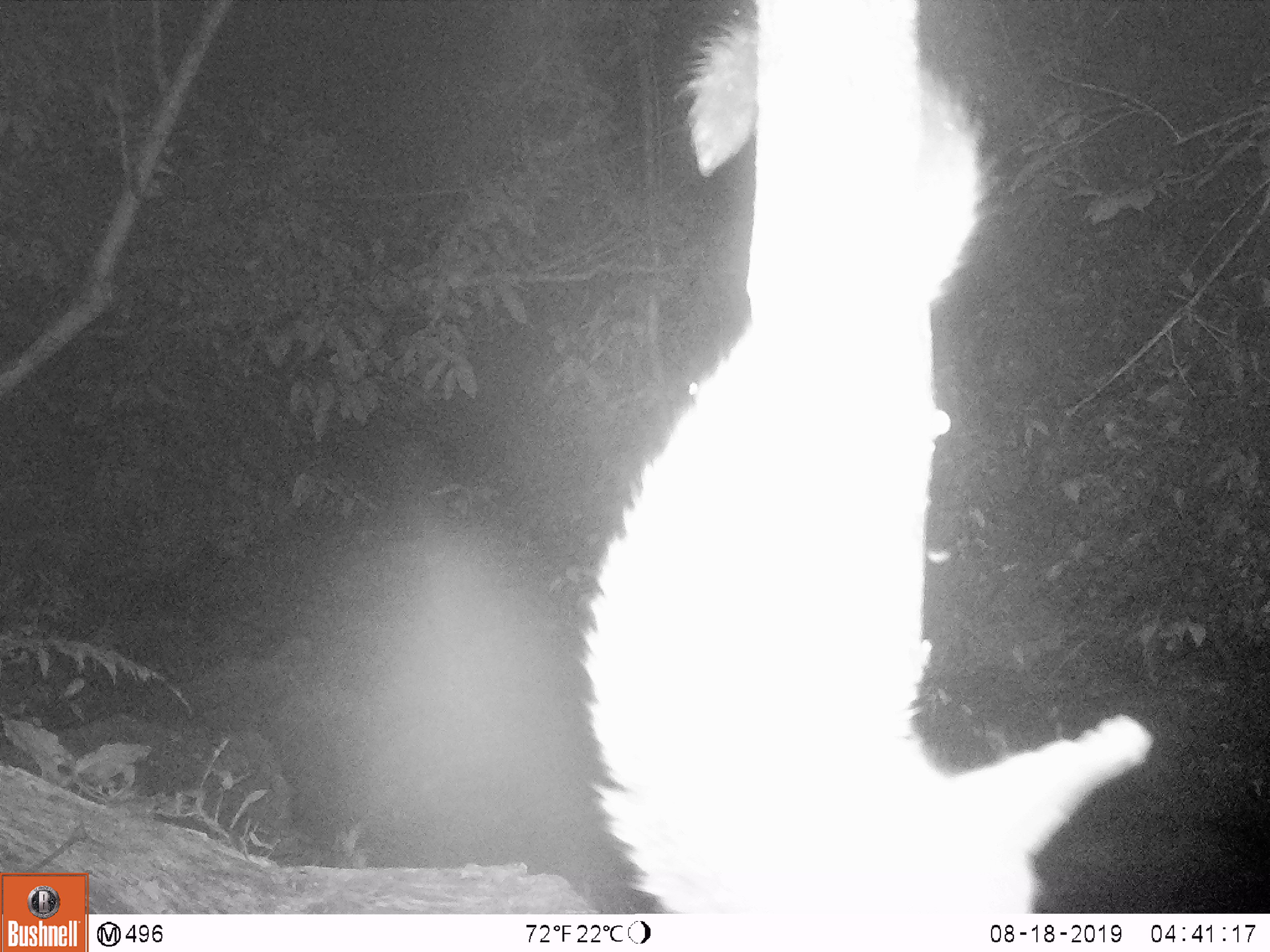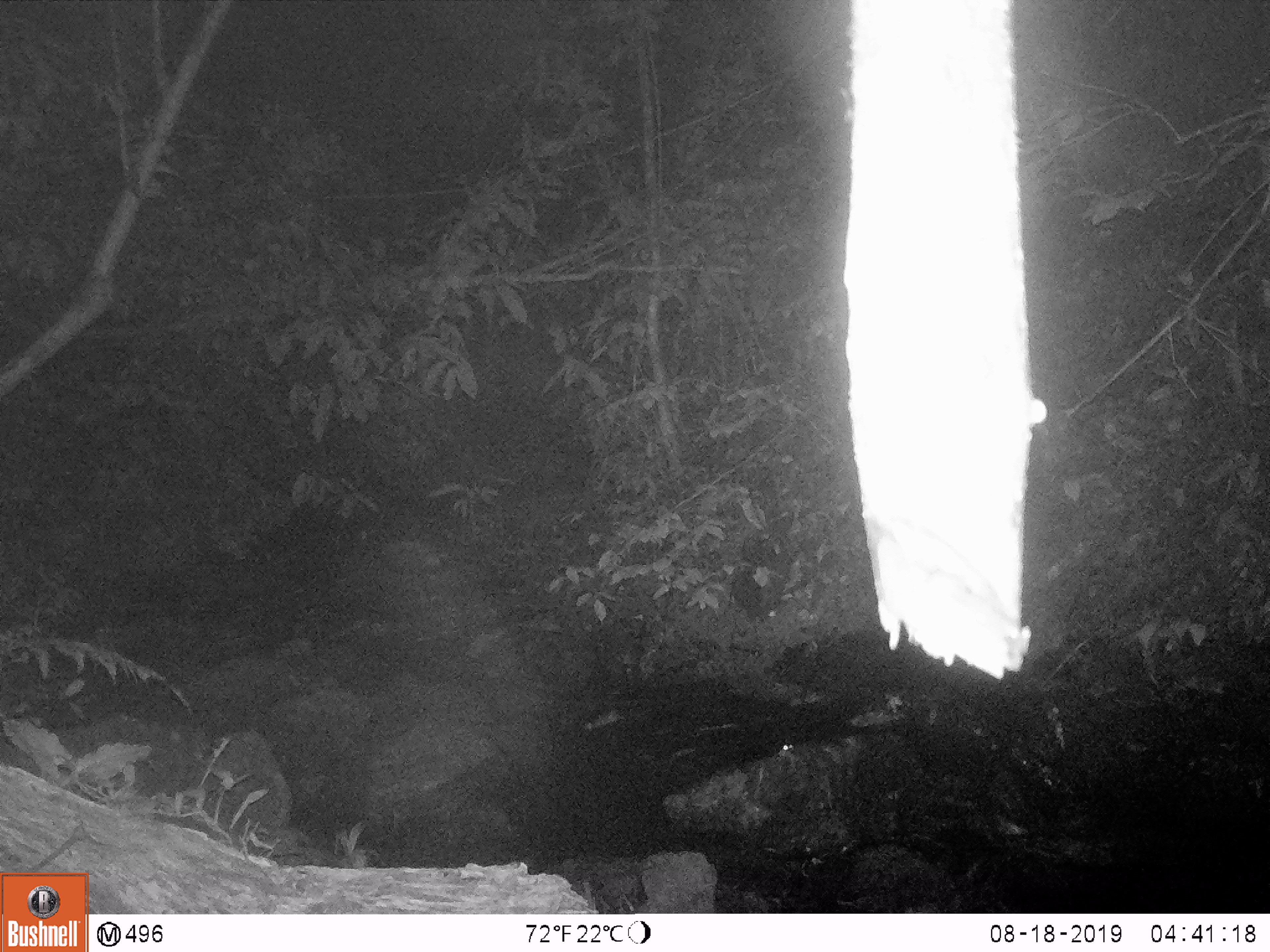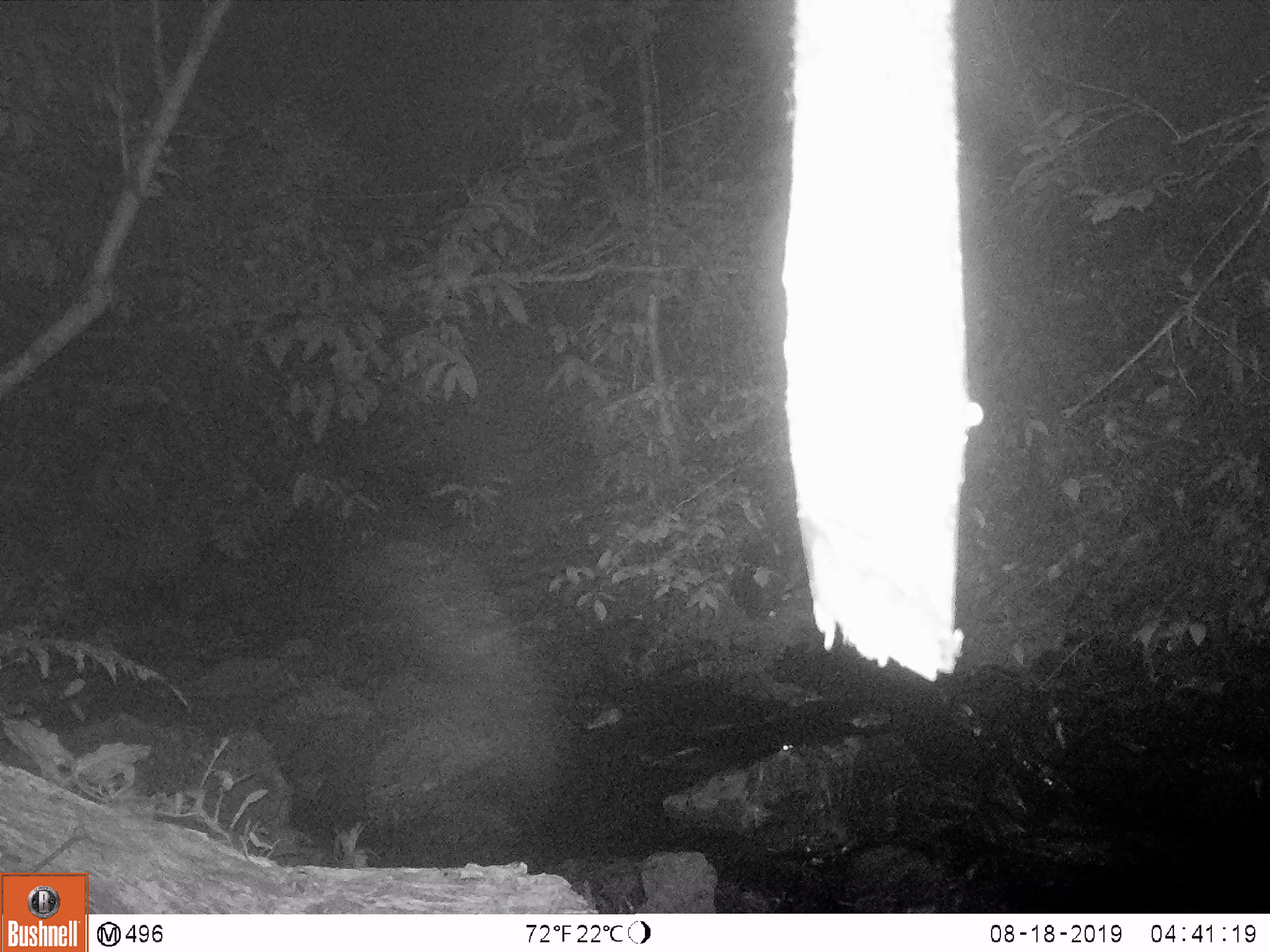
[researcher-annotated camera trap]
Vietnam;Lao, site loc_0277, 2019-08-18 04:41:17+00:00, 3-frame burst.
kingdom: Animalia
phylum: Chordata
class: Mammalia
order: Carnivora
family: Viverridae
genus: Paguma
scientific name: Paguma larvata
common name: masked palm civet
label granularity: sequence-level